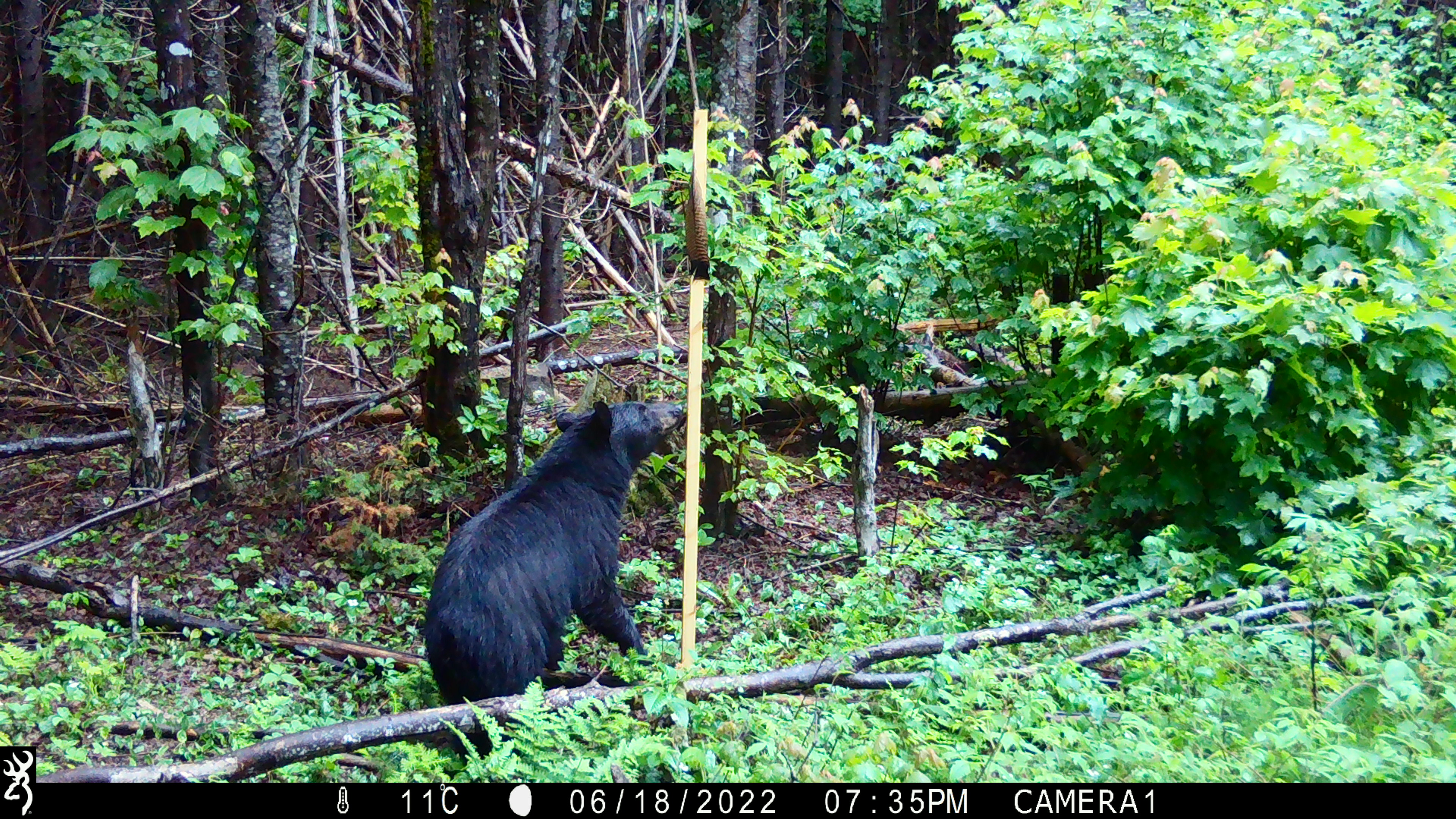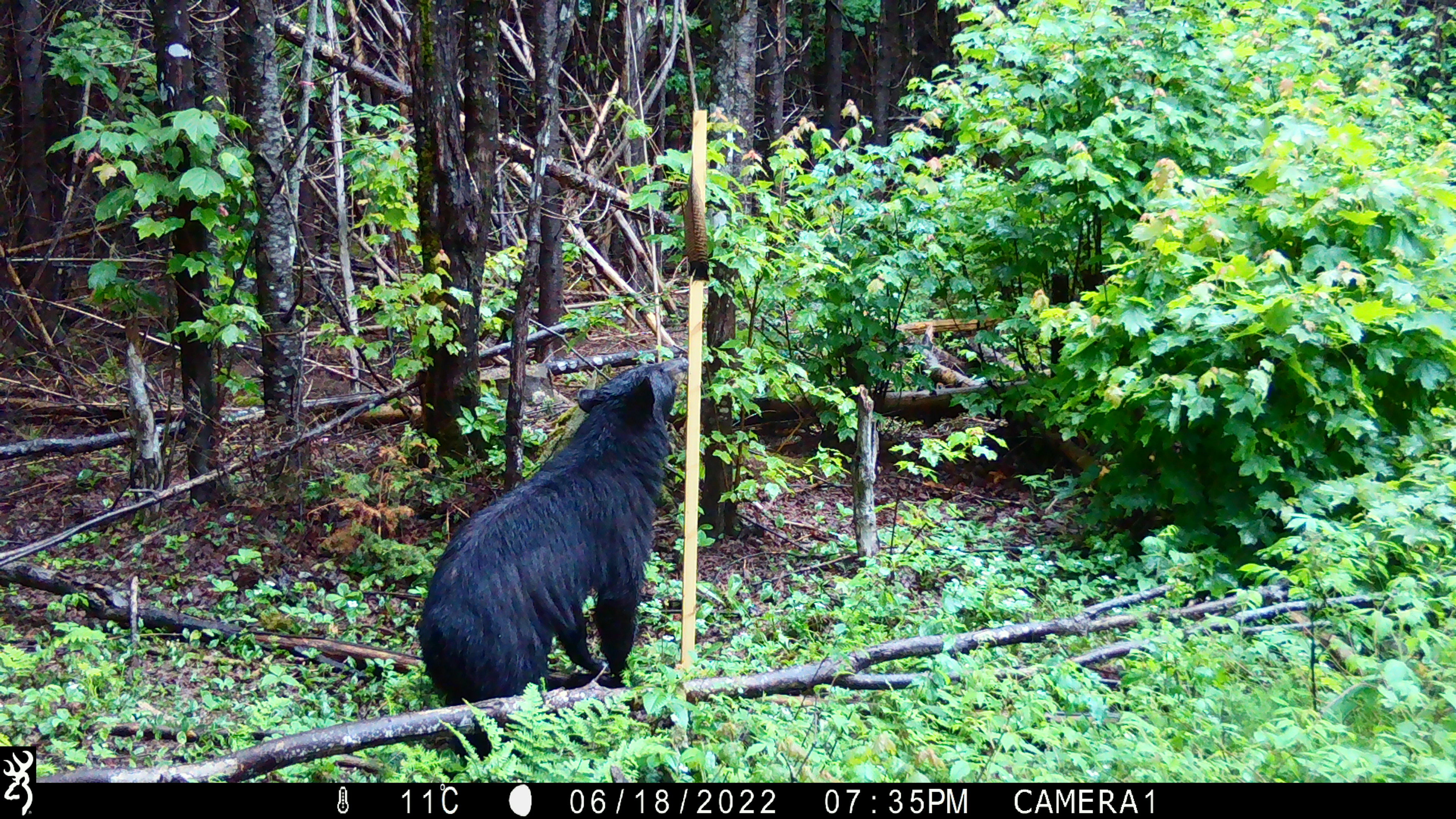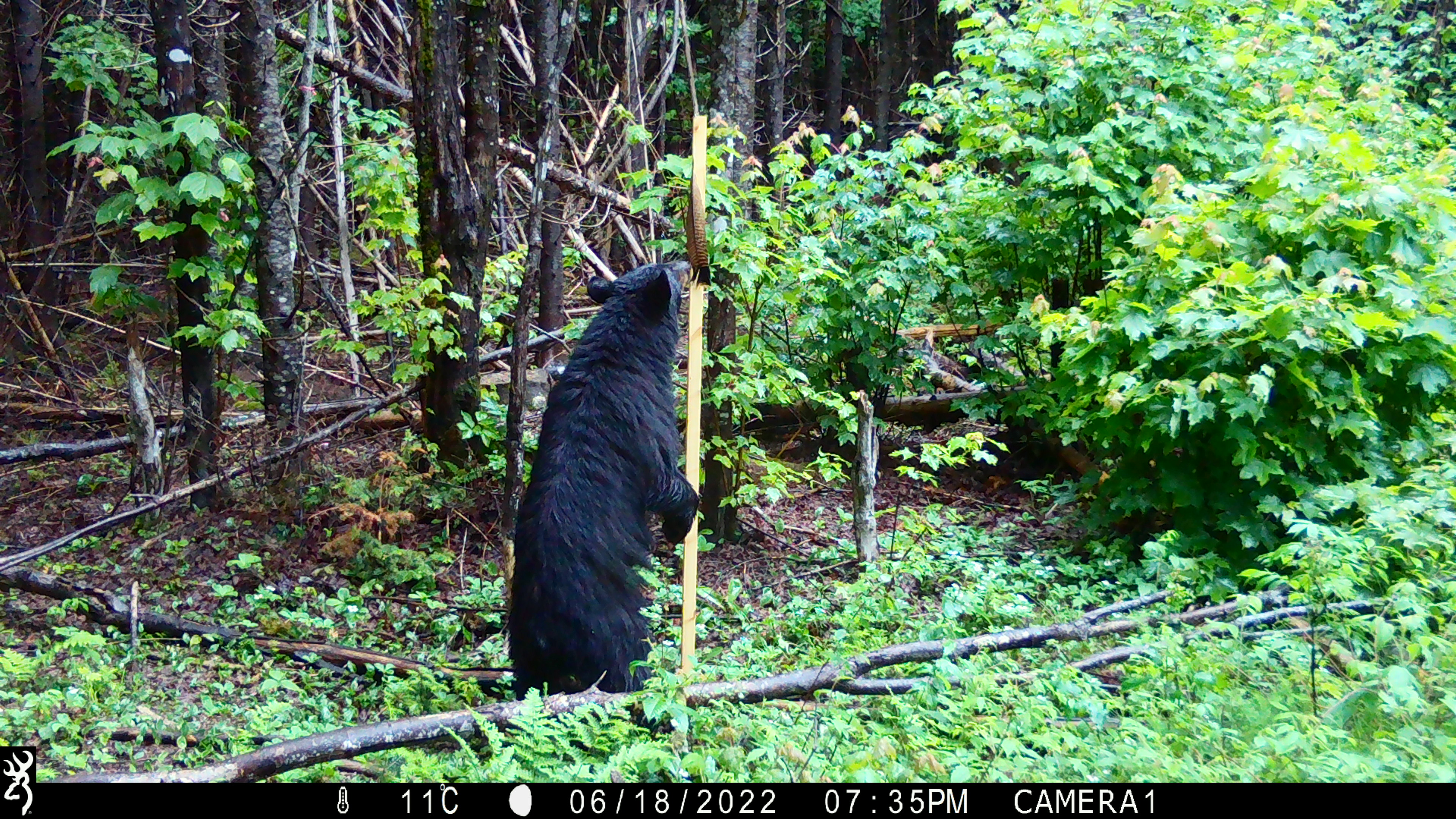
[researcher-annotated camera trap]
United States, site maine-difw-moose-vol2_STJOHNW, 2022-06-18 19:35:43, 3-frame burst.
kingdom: Animalia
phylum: Chordata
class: Mammalia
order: Carnivora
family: Ursidae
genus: Ursus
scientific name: Ursus americanus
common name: black bear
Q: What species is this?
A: Black bear (Ursus americanus).